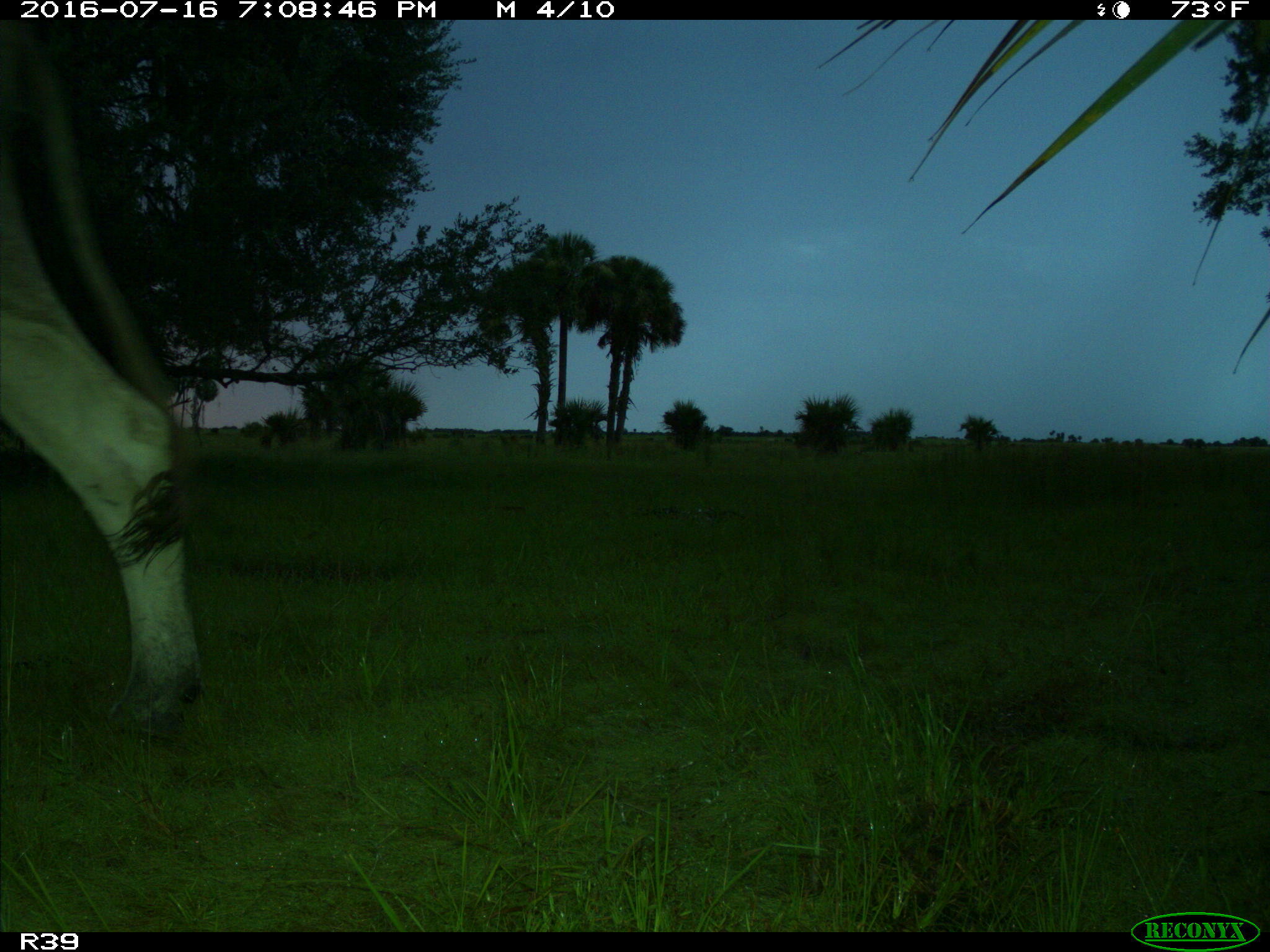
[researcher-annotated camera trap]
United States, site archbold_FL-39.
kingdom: Animalia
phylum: Chordata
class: Mammalia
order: Artiodactyla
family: Bovidae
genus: Bos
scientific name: Bos taurus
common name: domestic cow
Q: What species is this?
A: Bos taurus (domestic cow).